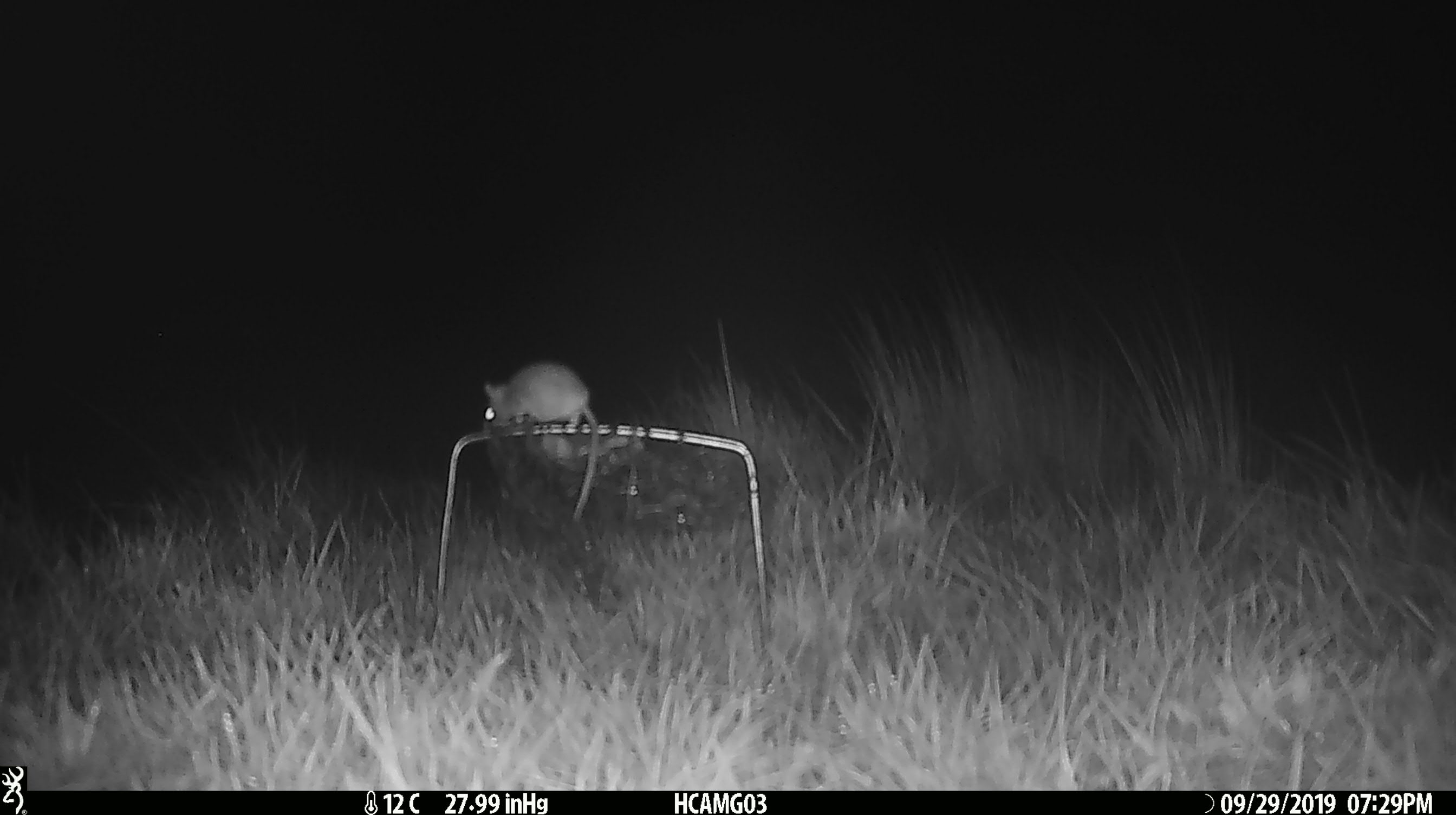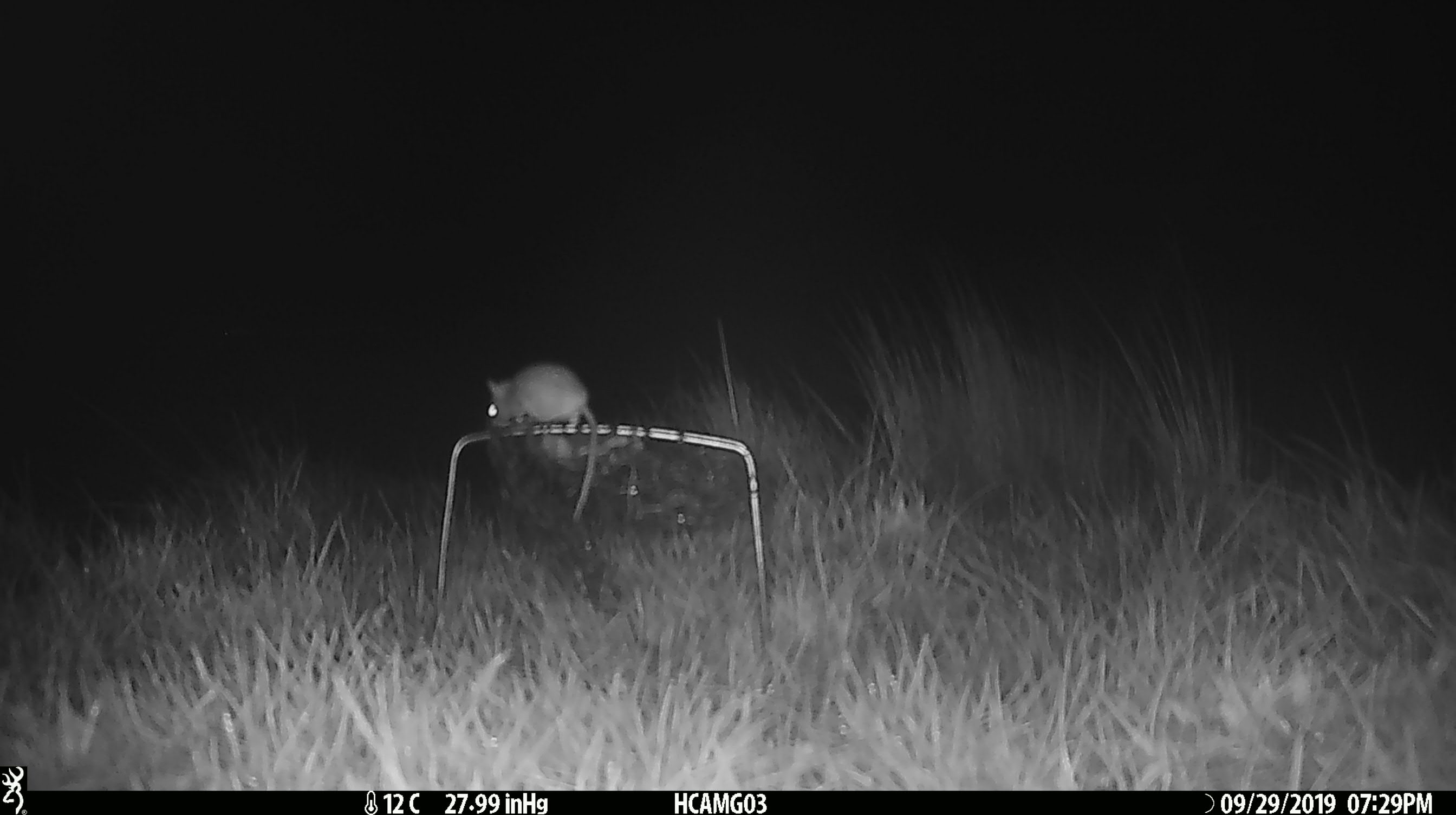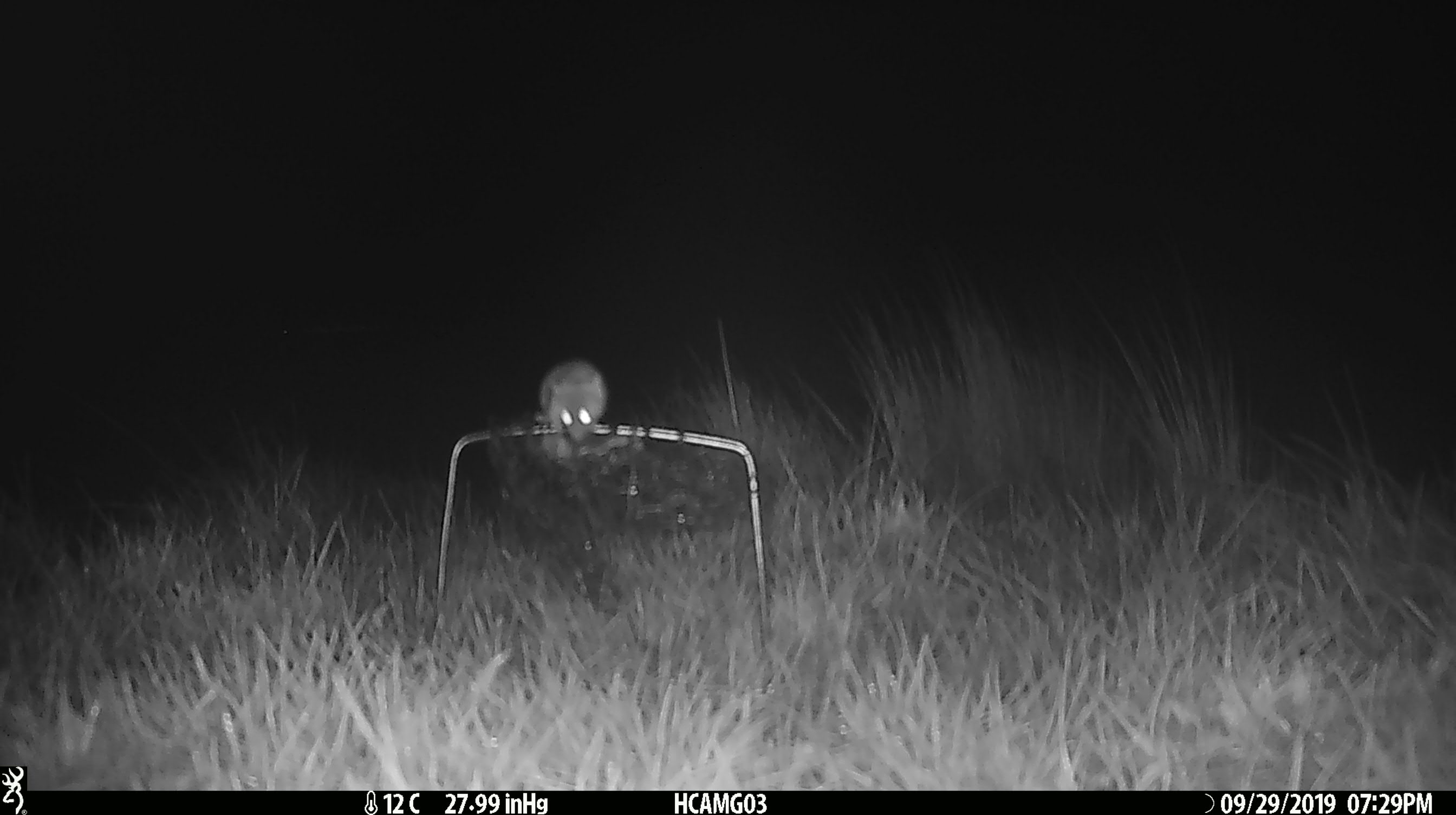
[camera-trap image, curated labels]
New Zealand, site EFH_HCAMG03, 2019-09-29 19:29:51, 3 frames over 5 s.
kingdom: Animalia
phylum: Chordata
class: Mammalia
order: Rodentia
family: Muridae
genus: Mus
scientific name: Mus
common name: mouse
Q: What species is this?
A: Mouse (Mus).